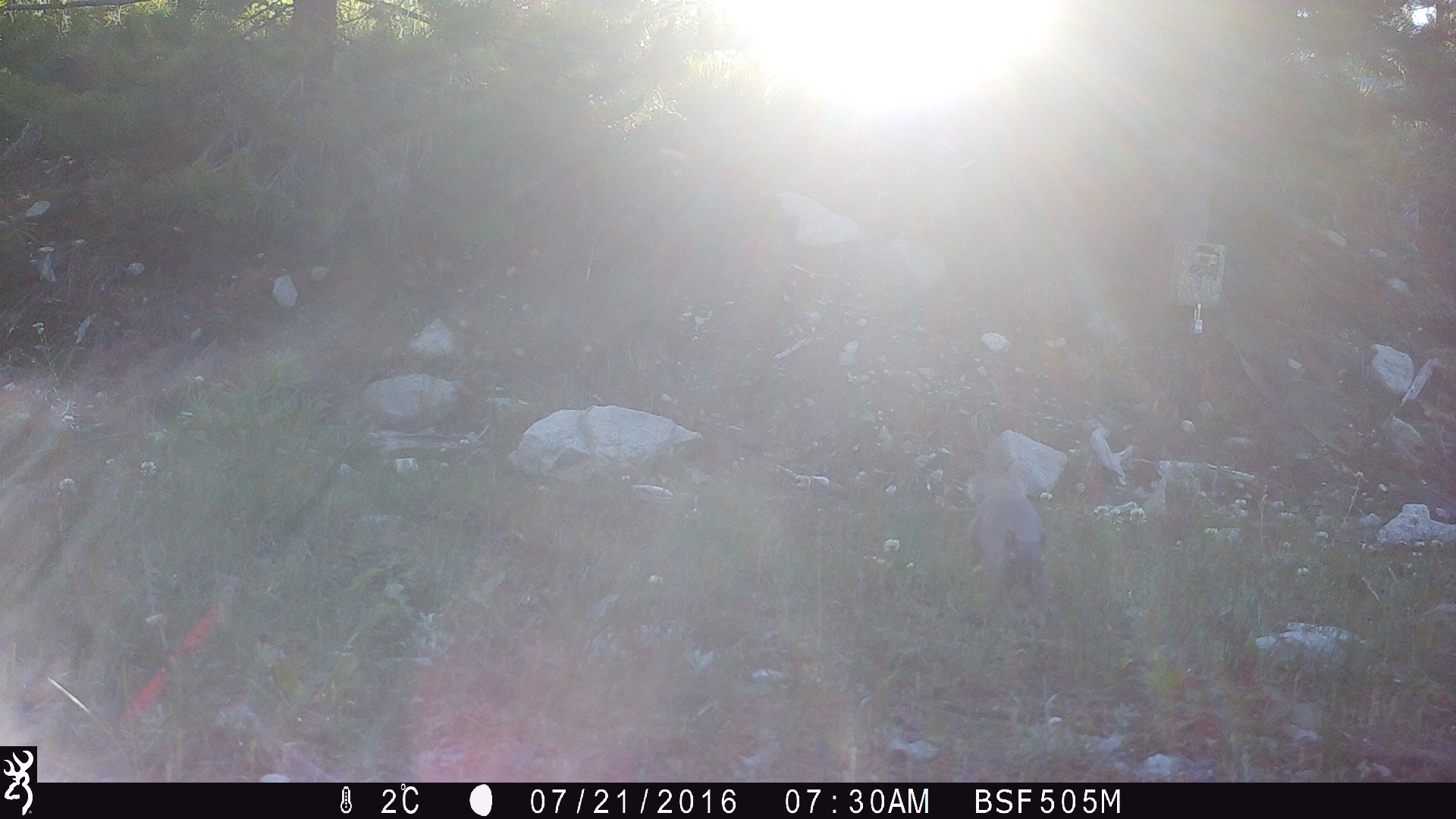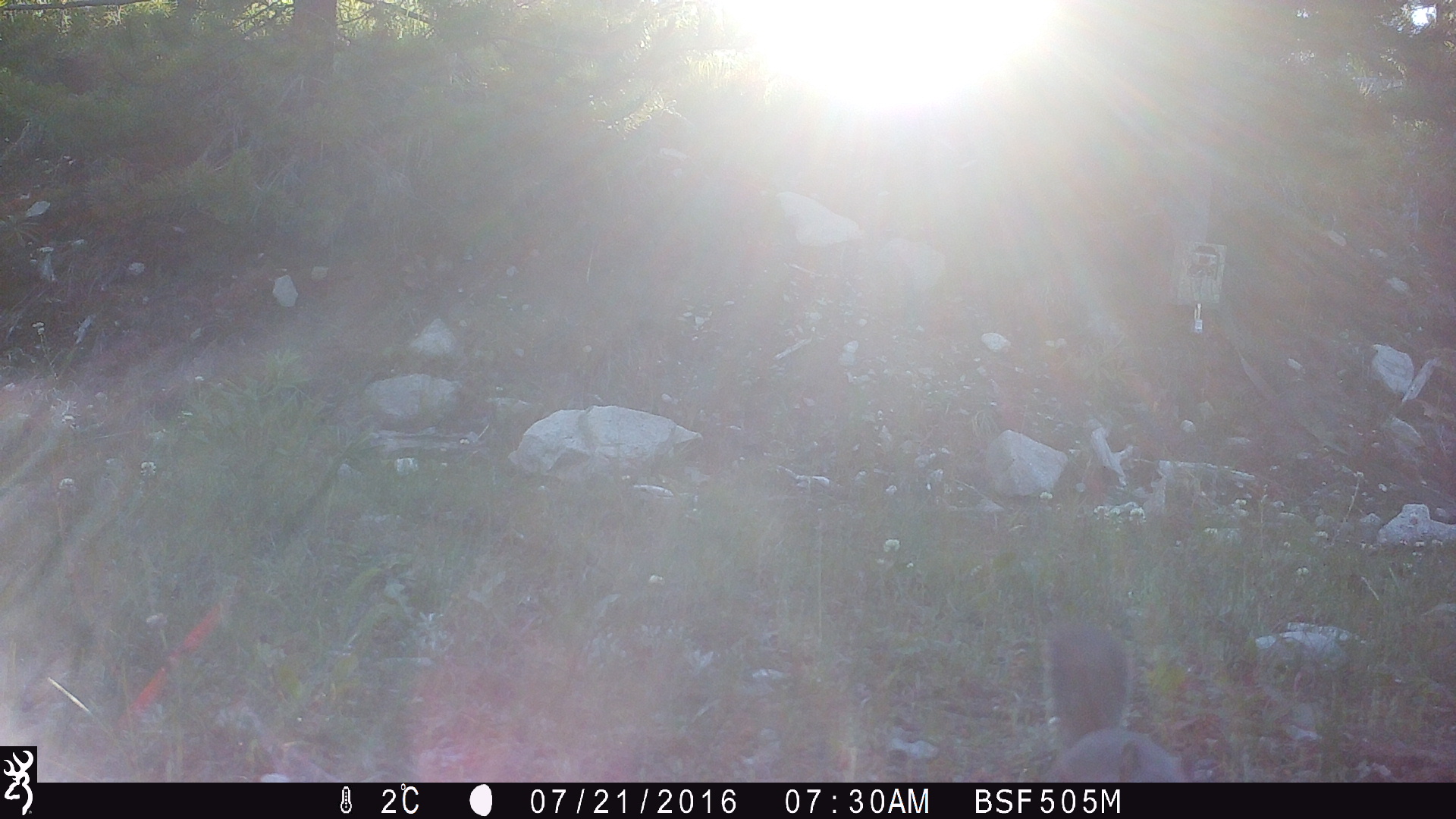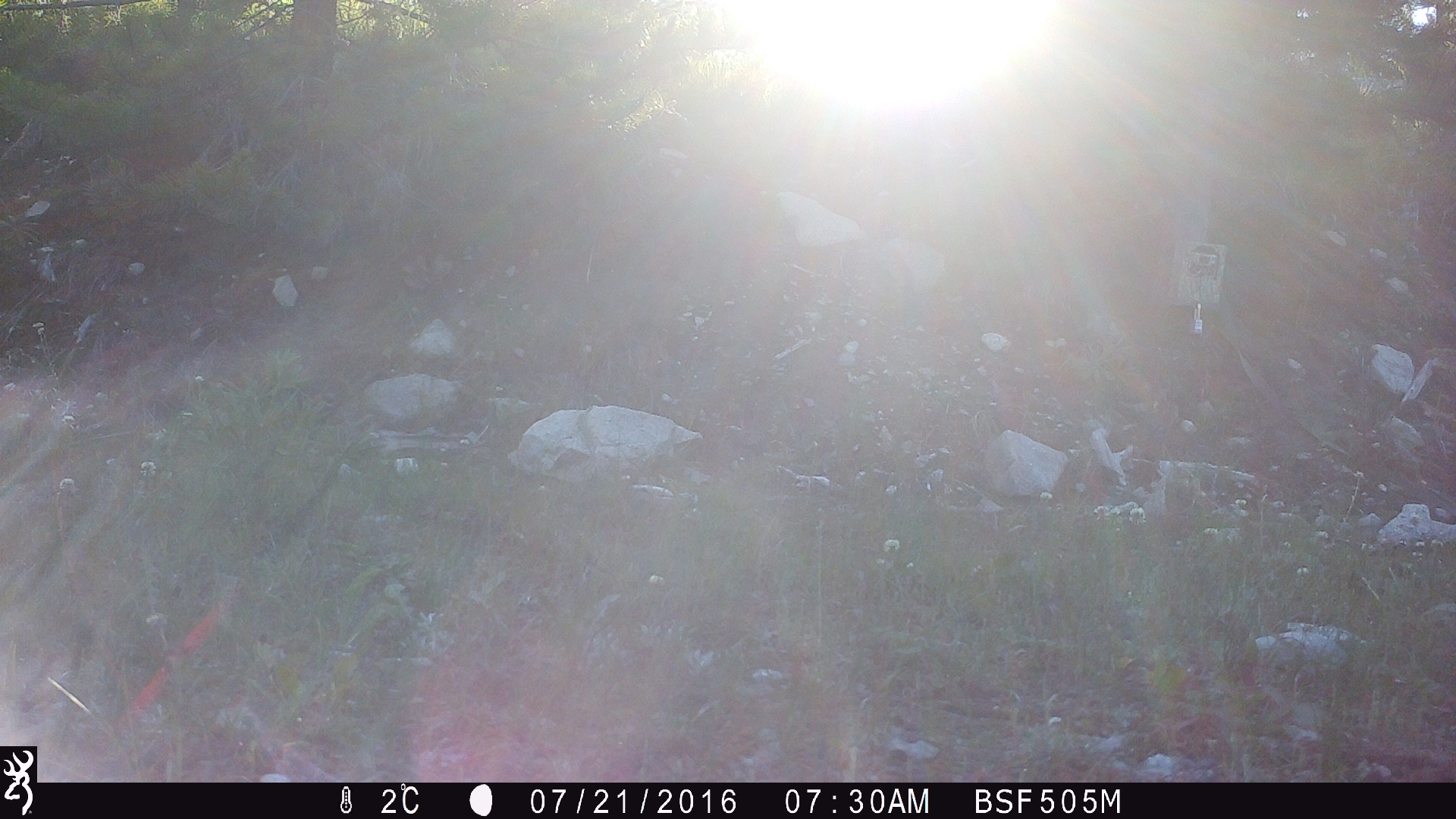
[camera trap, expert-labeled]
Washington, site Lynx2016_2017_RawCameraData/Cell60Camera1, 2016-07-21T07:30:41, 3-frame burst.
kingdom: Animalia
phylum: Chordata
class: Mammalia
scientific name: Mammalia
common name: small mammal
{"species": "small mammal (Mammalia)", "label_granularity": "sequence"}